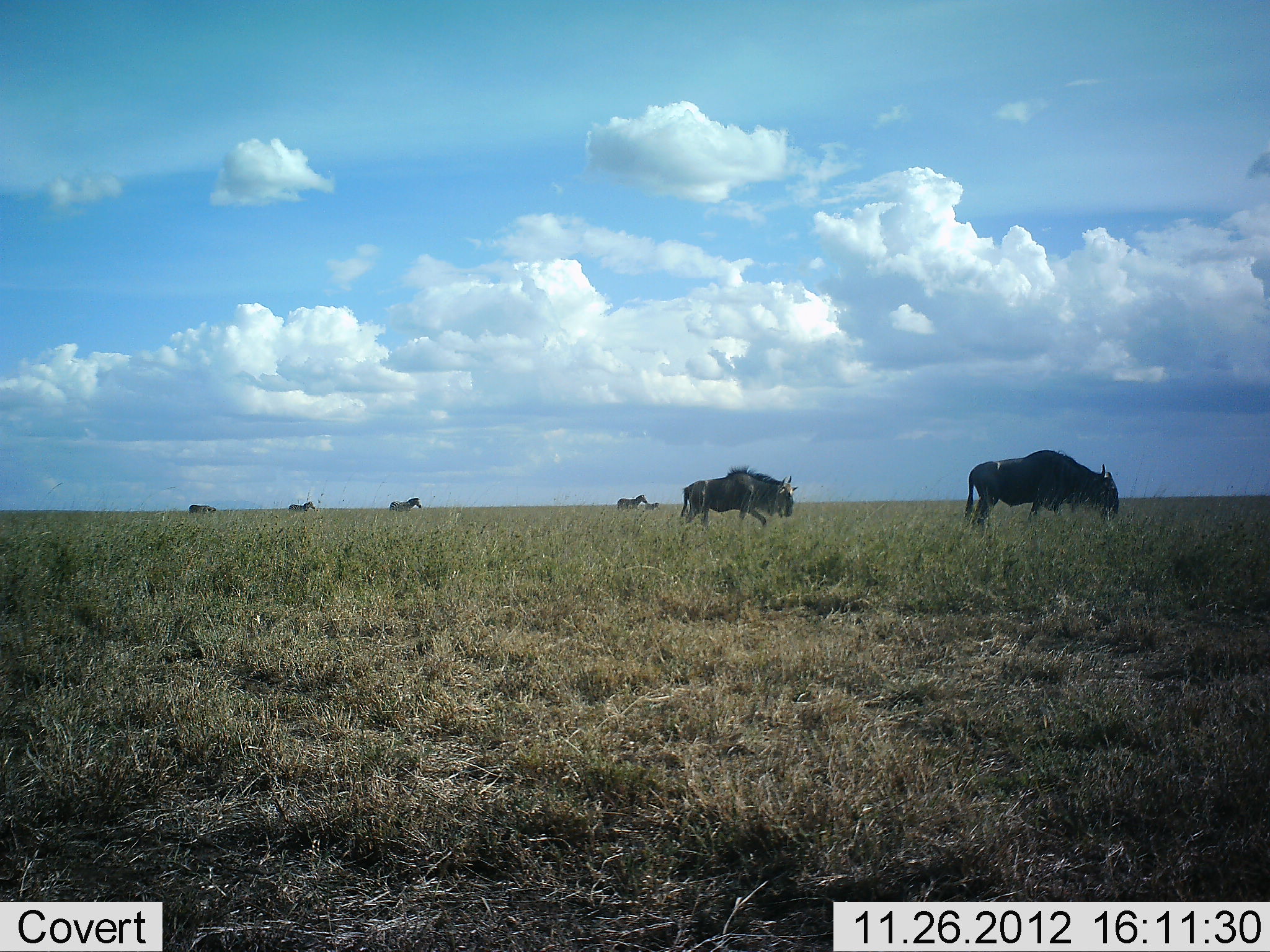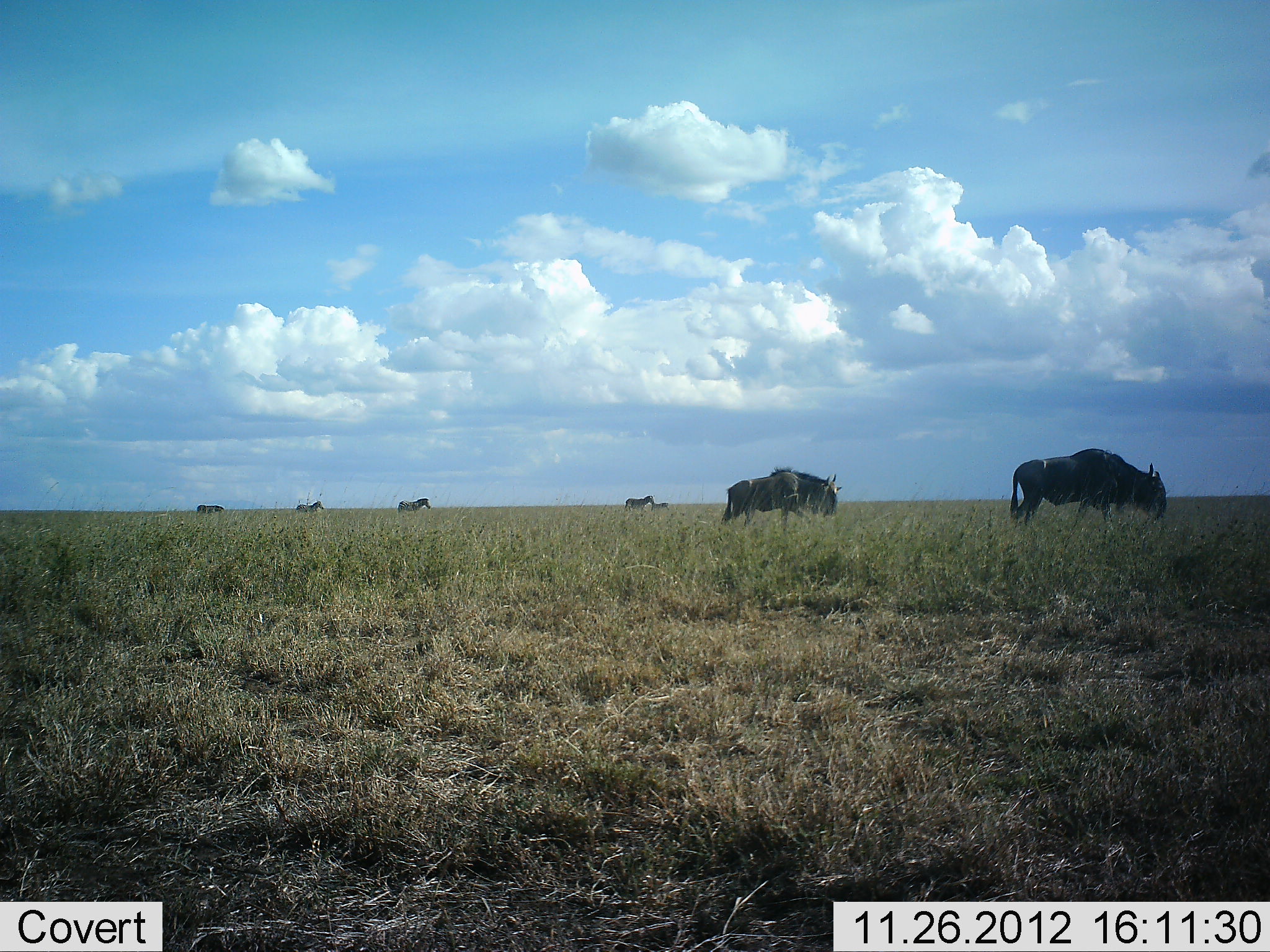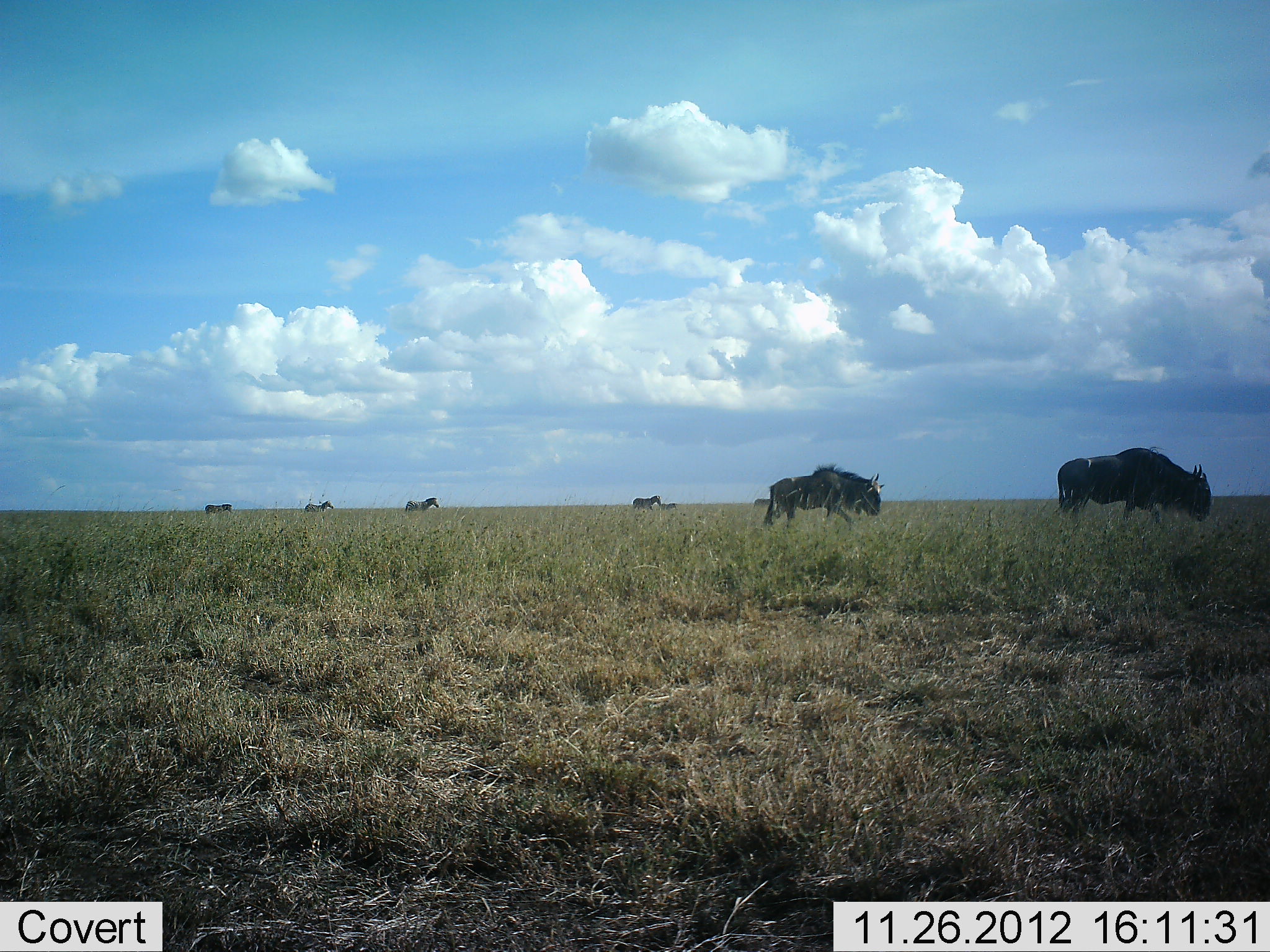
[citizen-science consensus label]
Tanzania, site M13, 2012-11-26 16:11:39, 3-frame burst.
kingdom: Animalia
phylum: Chordata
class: Mammalia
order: Artiodactyla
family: Bovidae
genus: Connochaetes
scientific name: Connochaetes taurinus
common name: blue wildebeest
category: wildebeest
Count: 2.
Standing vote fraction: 0%.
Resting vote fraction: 0%.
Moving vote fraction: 95%.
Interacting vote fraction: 3%.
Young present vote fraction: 0%.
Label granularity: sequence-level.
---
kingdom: Animalia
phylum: Chordata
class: Mammalia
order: Perissodactyla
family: Equidae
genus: Equus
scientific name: Equus quagga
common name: plains zebra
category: zebra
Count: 5.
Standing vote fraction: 0%.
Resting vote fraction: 0%.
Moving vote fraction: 100%.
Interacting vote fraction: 0%.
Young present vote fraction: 43%.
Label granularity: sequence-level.